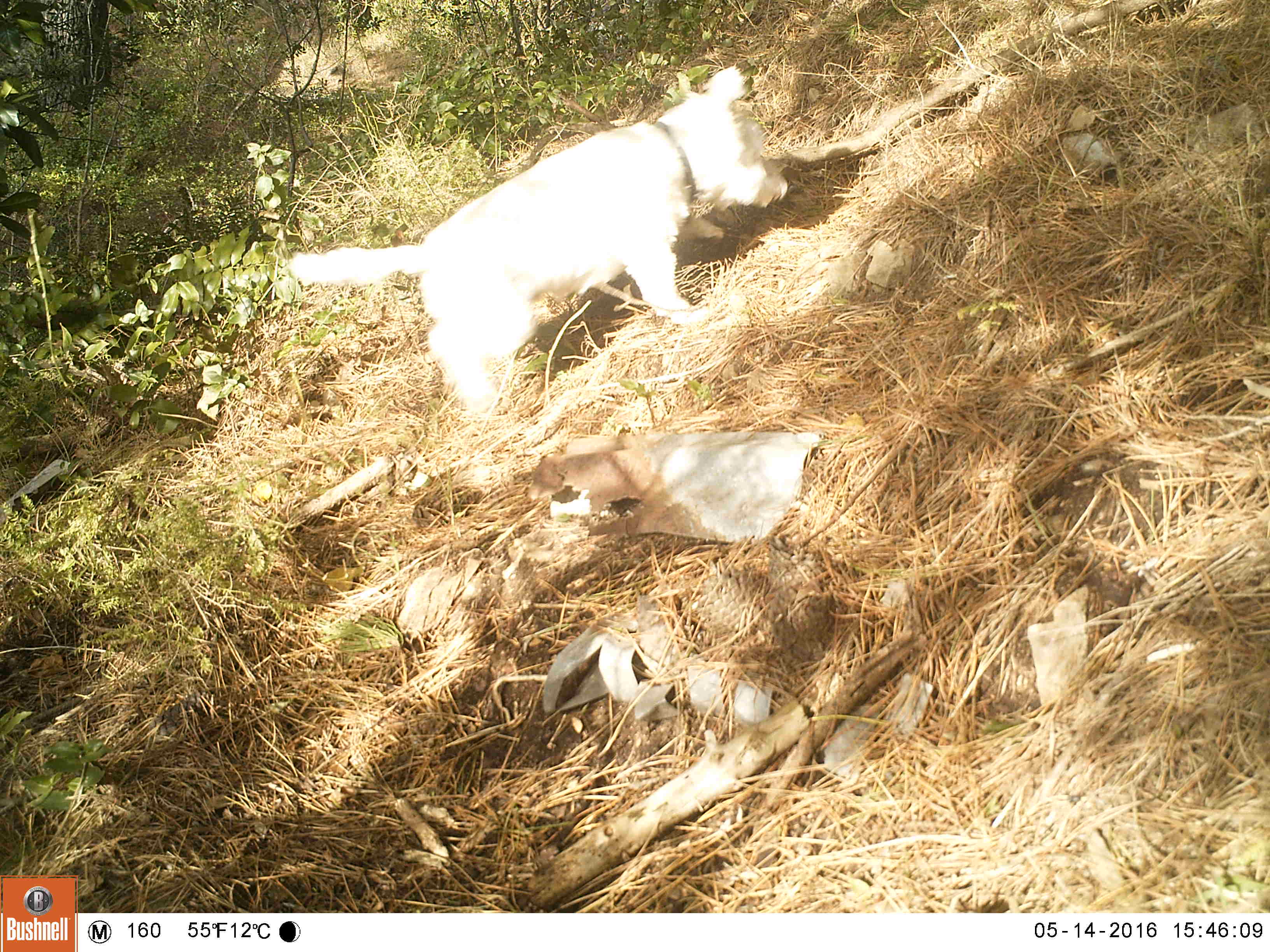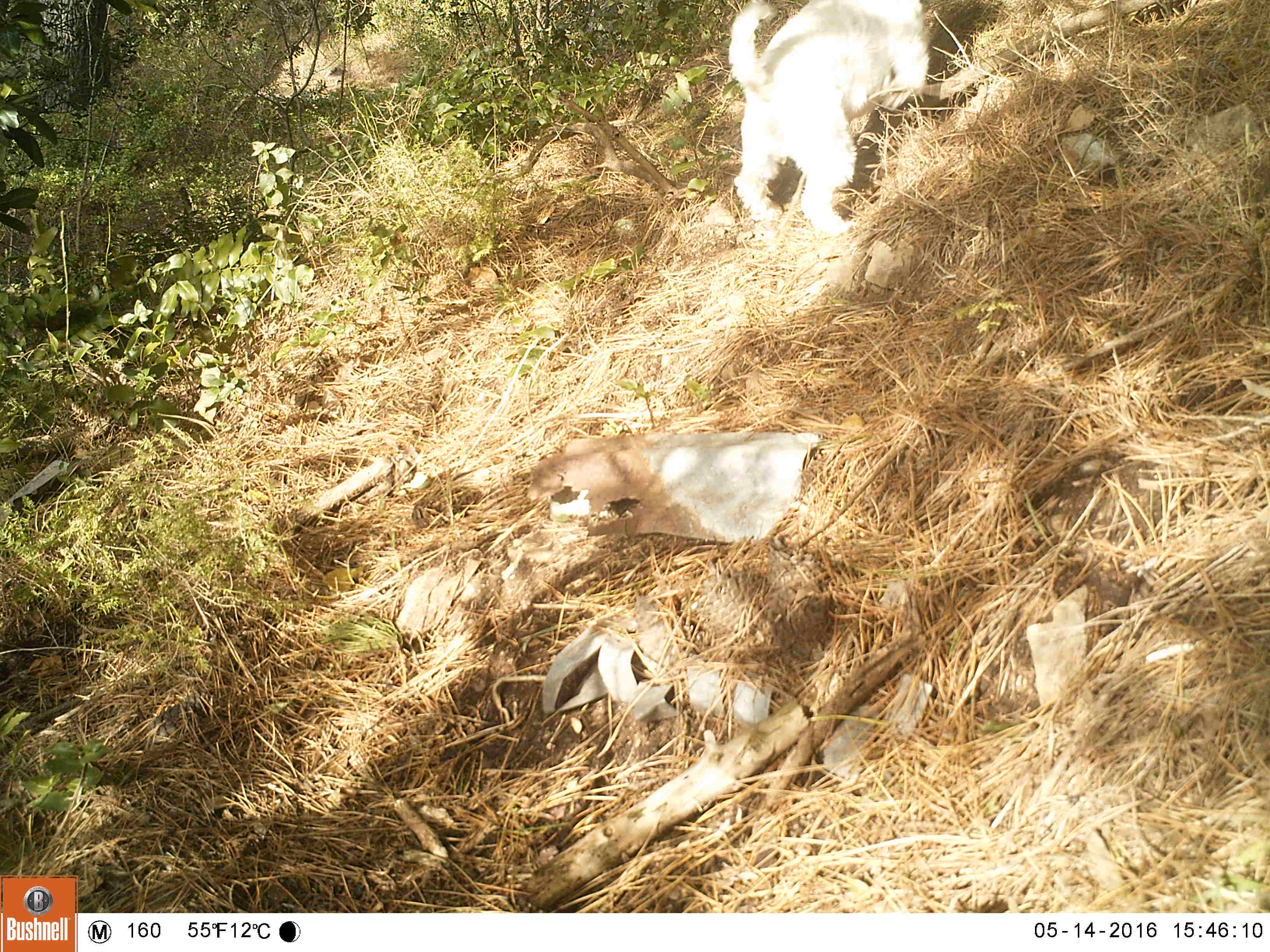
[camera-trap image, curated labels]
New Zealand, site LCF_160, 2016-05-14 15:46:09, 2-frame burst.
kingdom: Animalia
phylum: Chordata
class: Mammalia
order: Carnivora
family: Canidae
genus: Canis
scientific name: Canis familiaris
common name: domestic dog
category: dog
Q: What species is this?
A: Dog (domestic dog) (Canis familiaris).